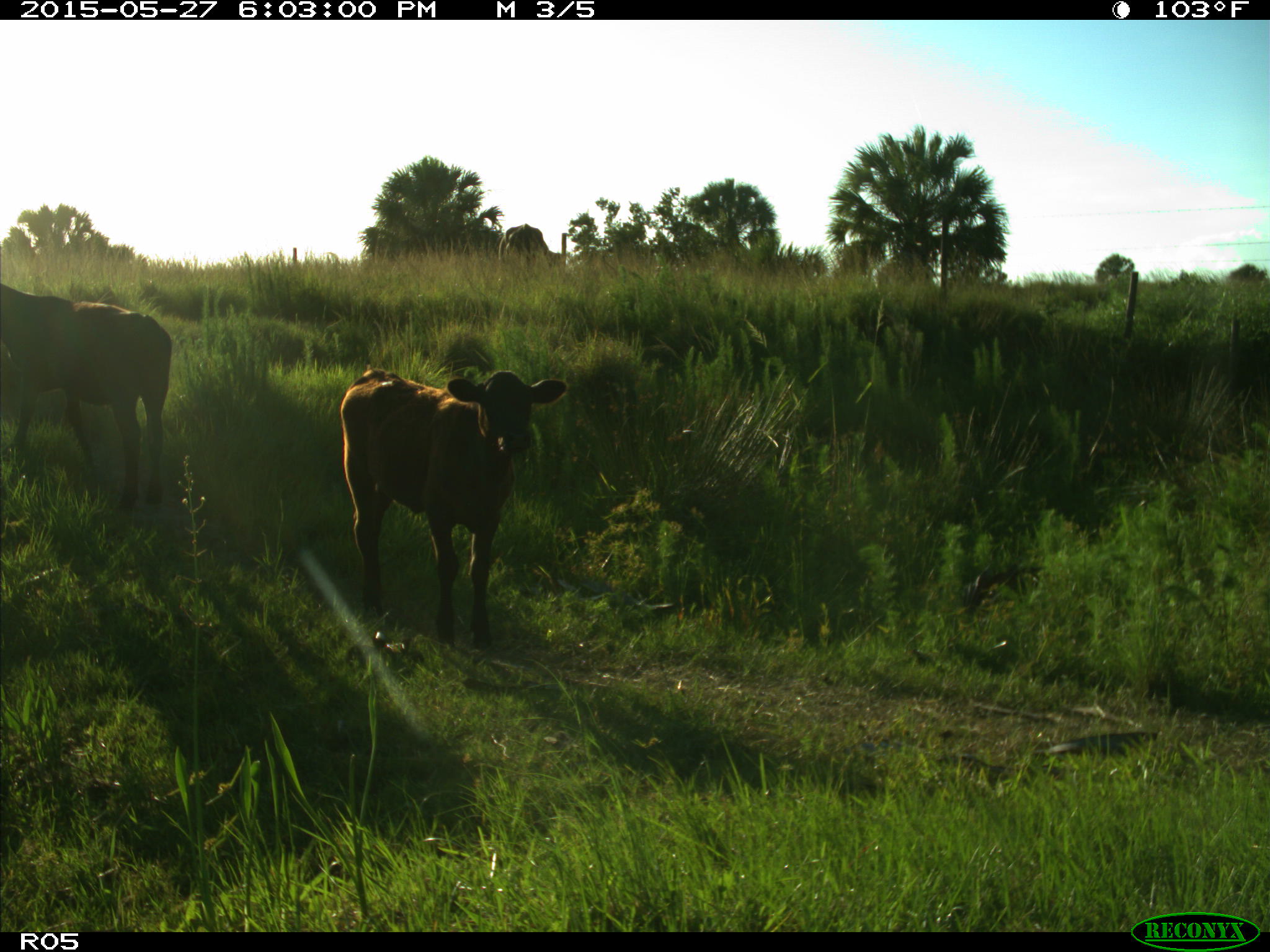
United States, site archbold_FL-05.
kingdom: Animalia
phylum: Chordata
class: Mammalia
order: Artiodactyla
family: Bovidae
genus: Bos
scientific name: Bos taurus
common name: domestic cow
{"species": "Bos taurus (domestic cow)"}